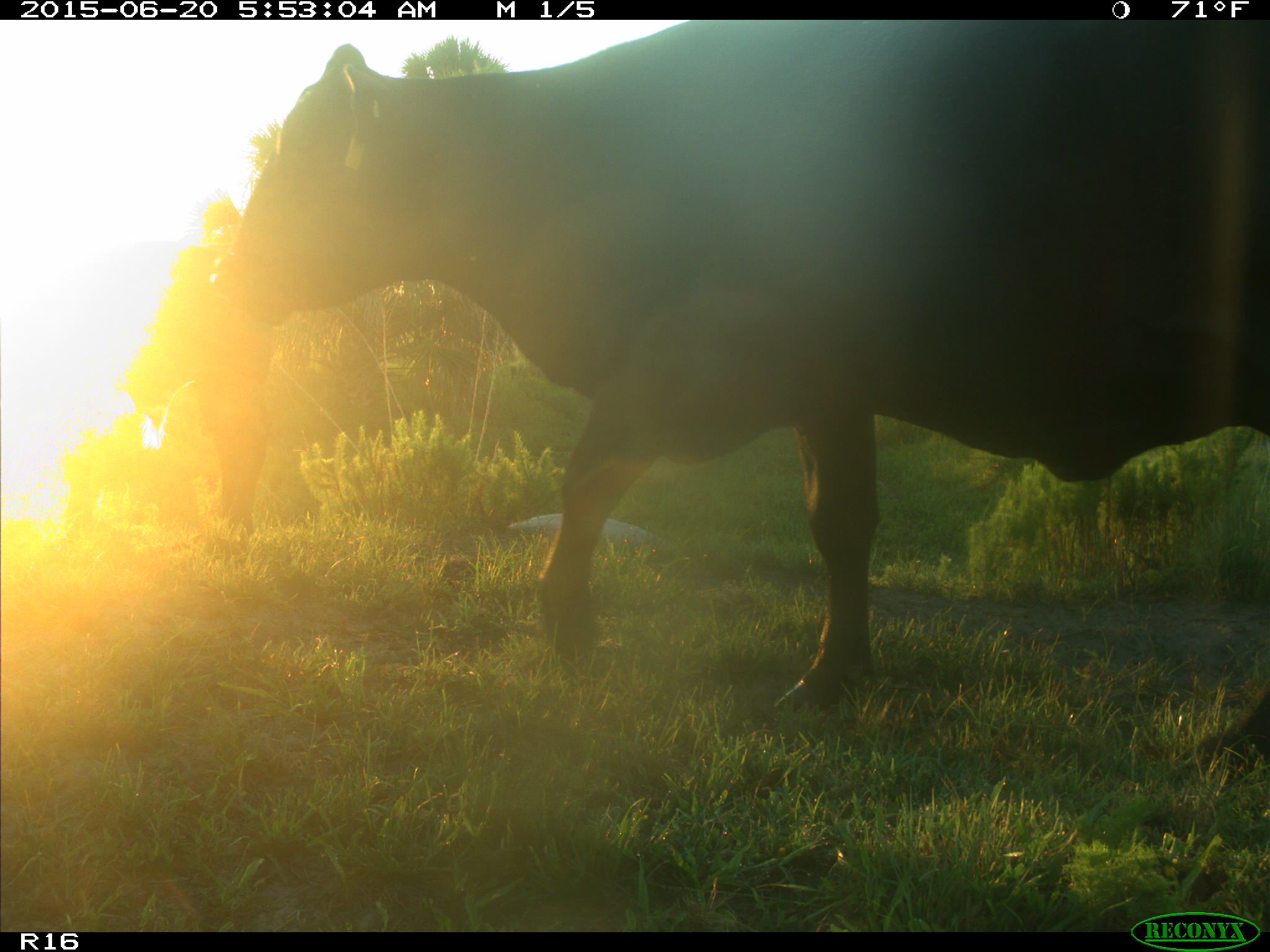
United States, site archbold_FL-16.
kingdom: Animalia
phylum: Chordata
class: Mammalia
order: Artiodactyla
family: Bovidae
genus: Bos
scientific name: Bos taurus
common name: domestic cow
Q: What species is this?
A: Bos taurus (domestic cow).